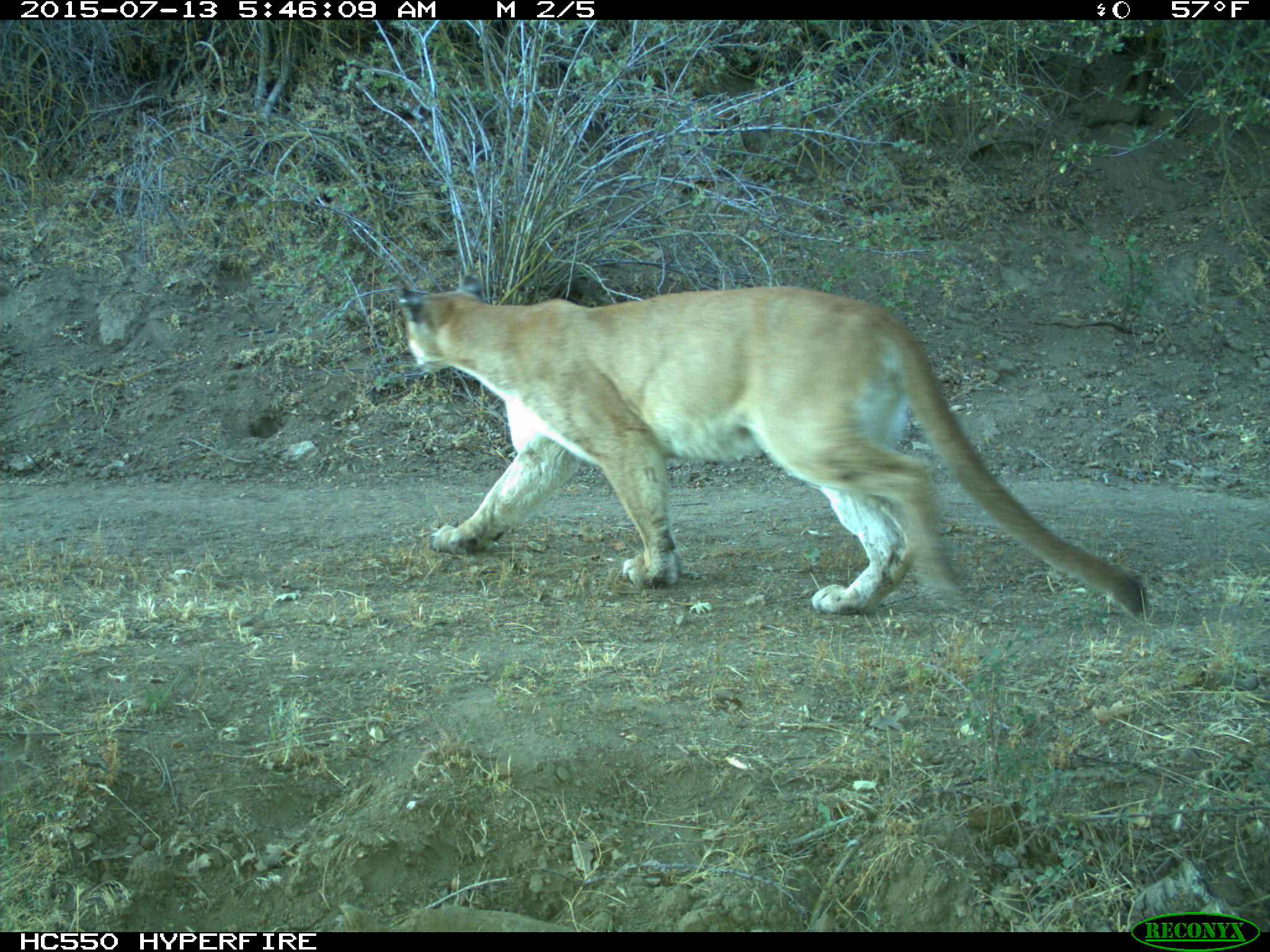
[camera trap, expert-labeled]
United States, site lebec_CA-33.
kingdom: Animalia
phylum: Chordata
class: Mammalia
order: Carnivora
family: Felidae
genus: Puma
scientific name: Puma concolor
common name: mountain lion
Puma concolor (mountain lion).